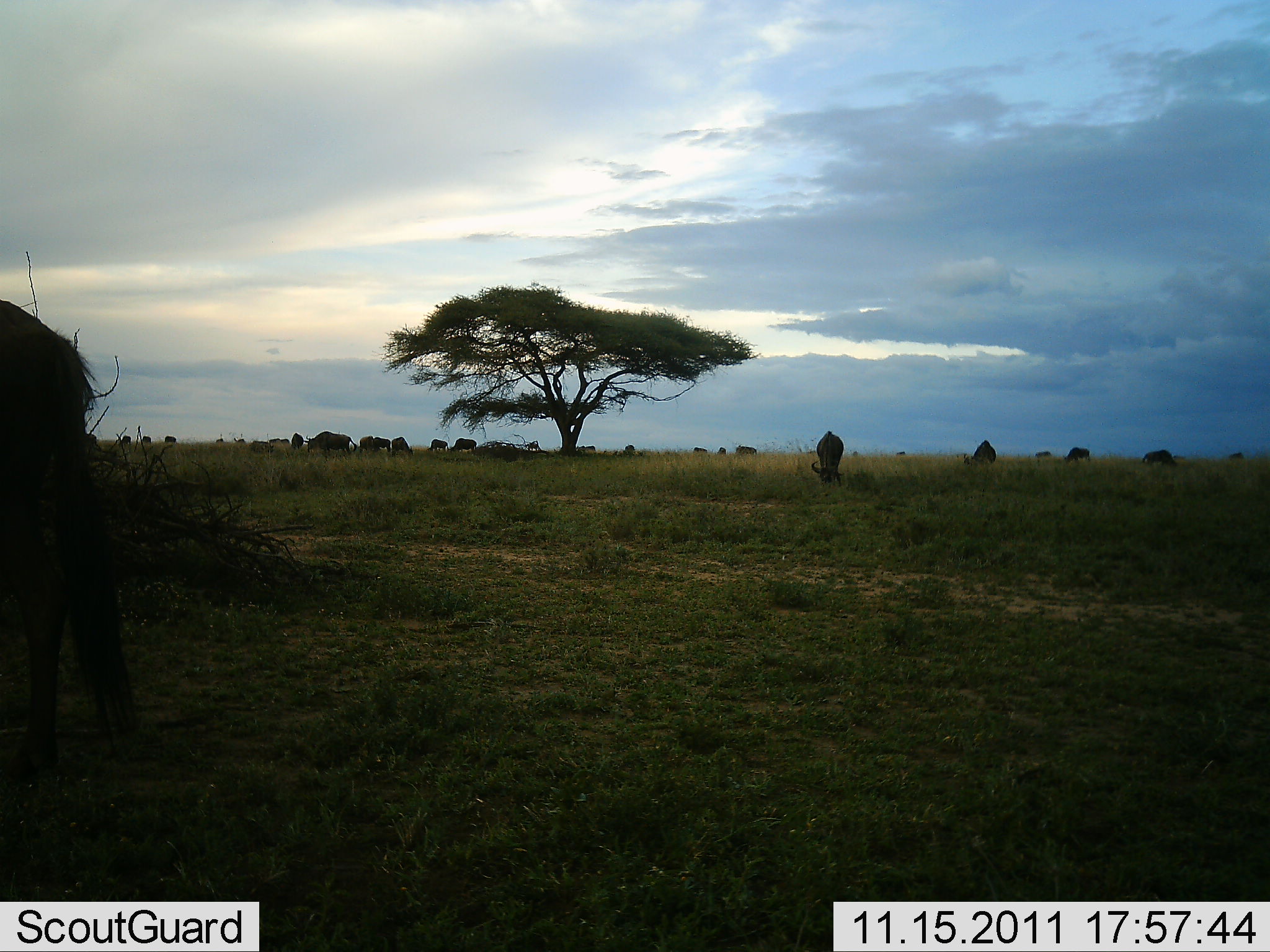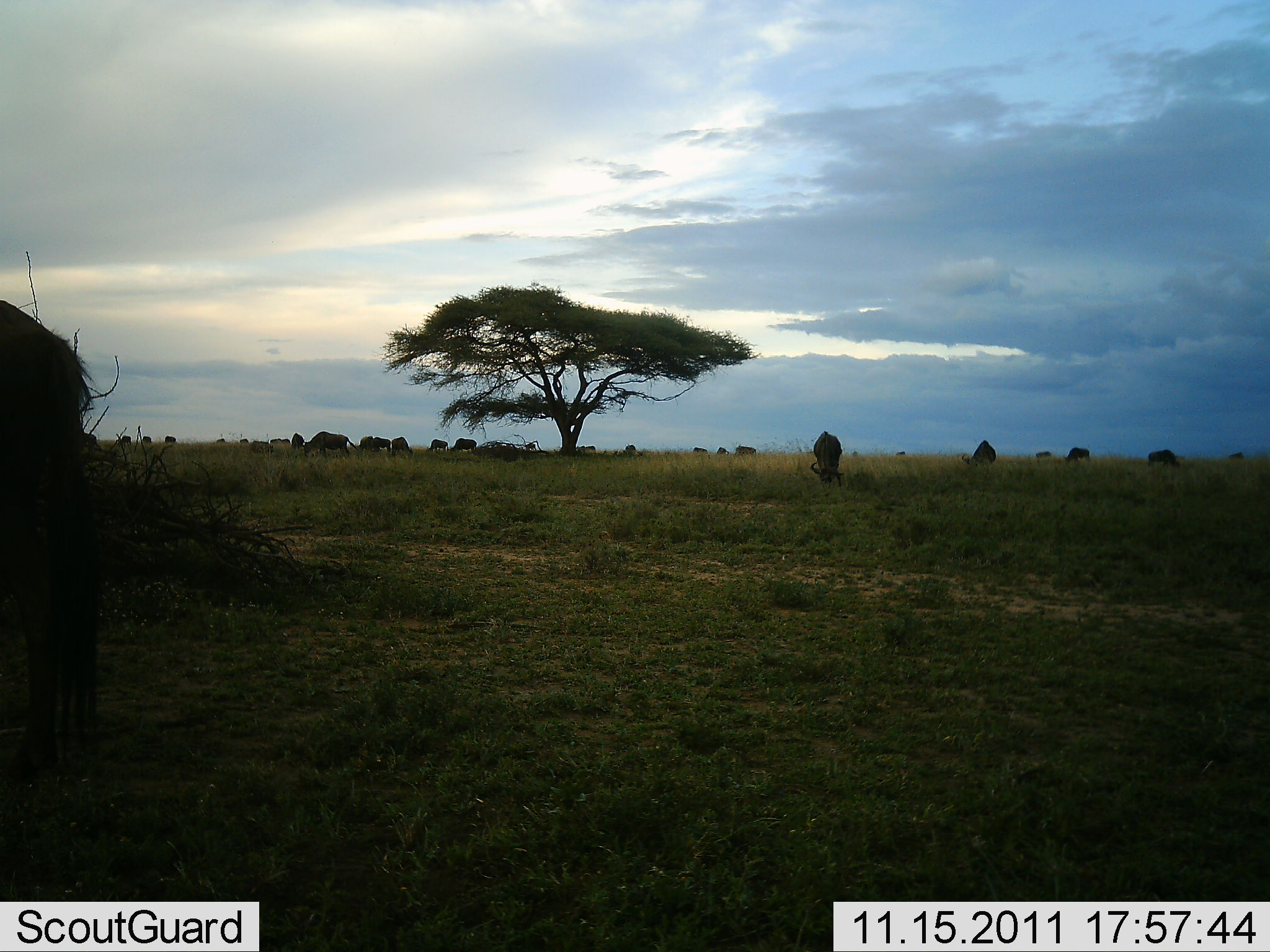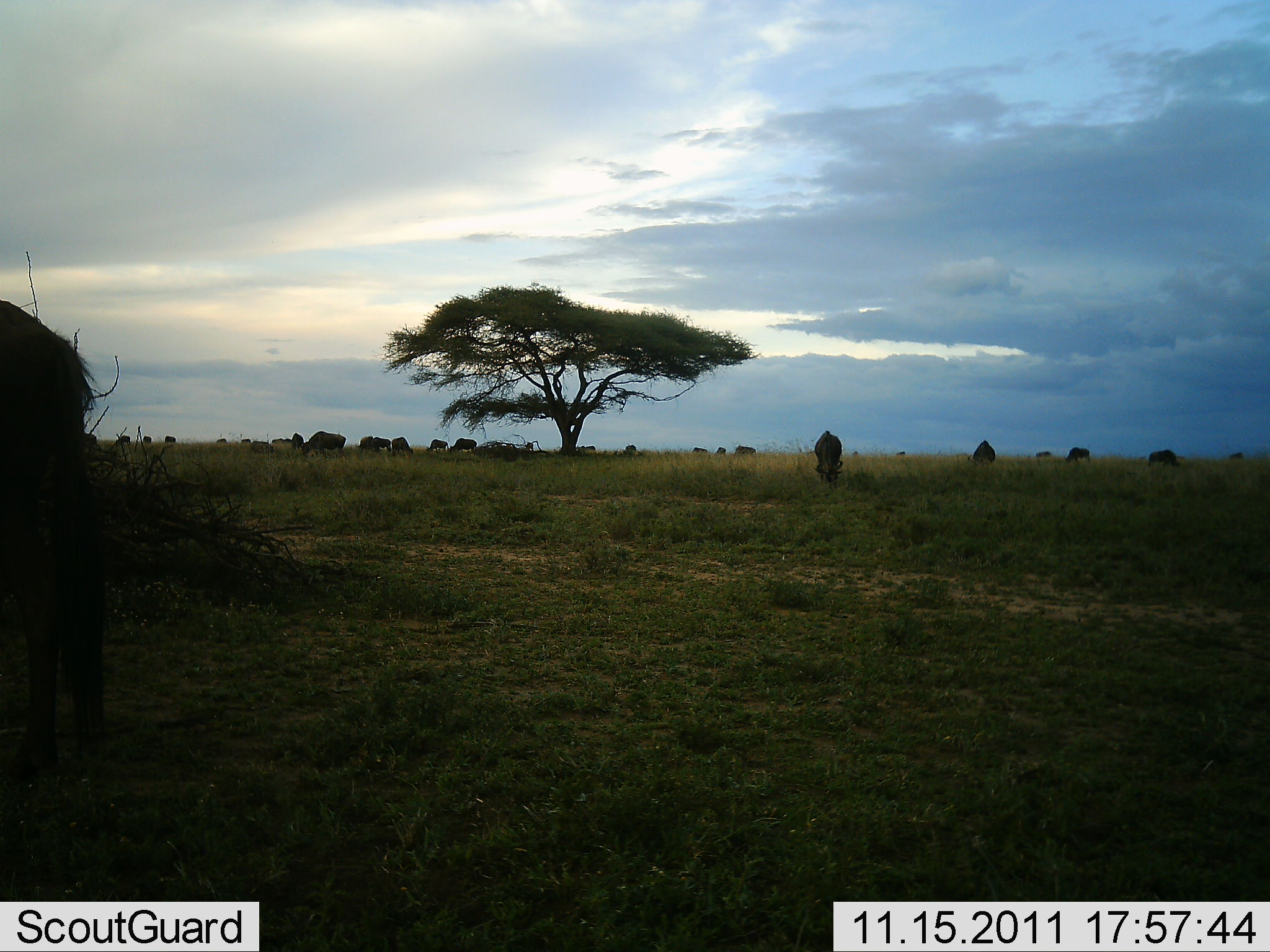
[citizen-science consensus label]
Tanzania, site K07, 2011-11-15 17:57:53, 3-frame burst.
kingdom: Animalia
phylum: Chordata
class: Mammalia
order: Artiodactyla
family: Bovidae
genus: Connochaetes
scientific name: Connochaetes taurinus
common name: blue wildebeest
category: wildebeest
Wildebeest (blue wildebeest) (Connochaetes taurinus), count 11-50. Behavior (volunteer vote fractions): standing 38%, resting 0%, moving 8%, interacting 8%. Young present (vote fraction): 0%. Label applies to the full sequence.